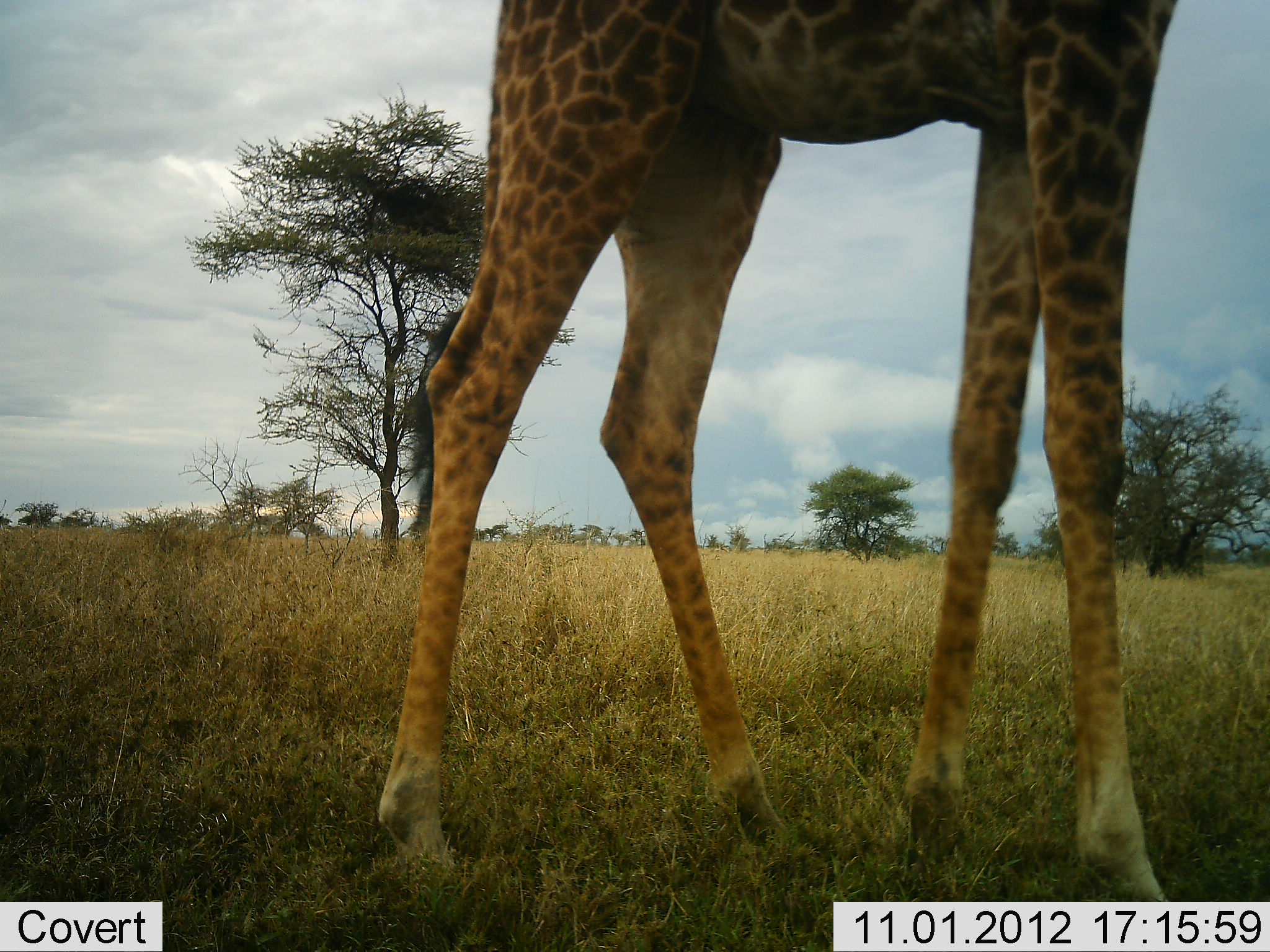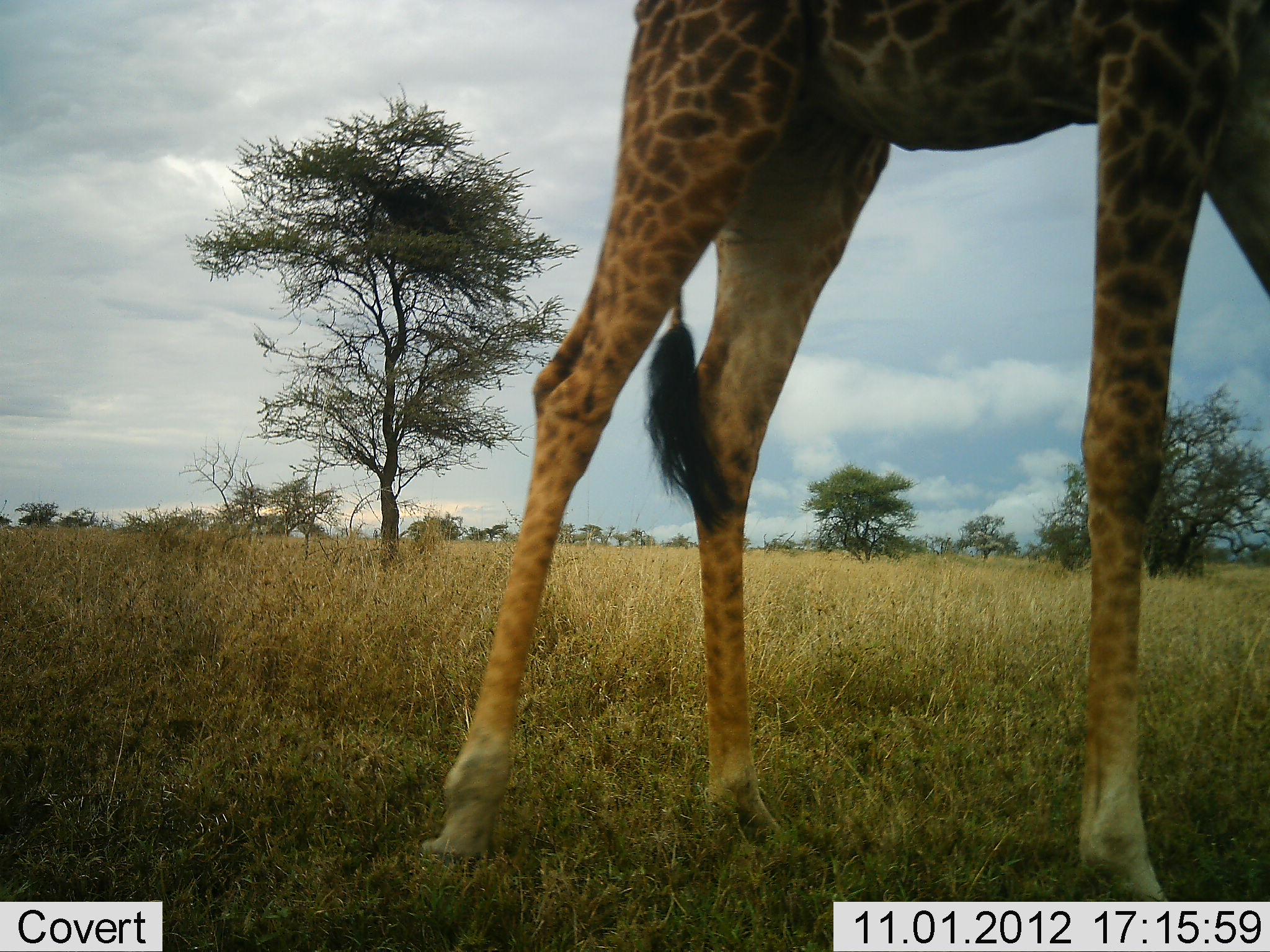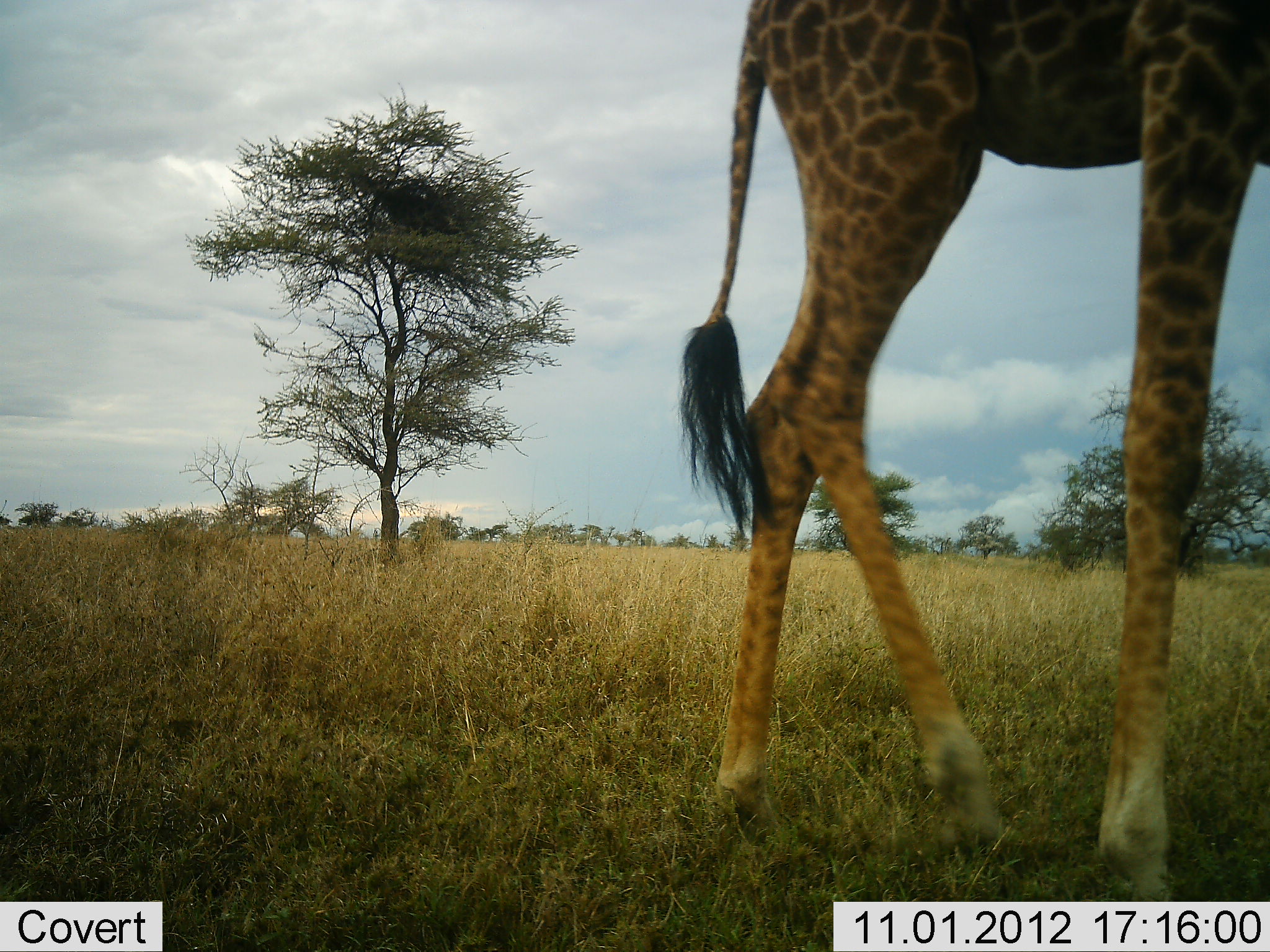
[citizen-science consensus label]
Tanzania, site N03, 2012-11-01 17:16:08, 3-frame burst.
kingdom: Animalia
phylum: Chordata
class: Mammalia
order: Artiodactyla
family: Giraffidae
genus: Giraffa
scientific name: Giraffa camelopardalis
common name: giraffe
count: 1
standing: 20%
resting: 0%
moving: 80%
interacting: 0%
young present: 0%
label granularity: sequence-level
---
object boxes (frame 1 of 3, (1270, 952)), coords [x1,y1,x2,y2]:
animal: [381,0,1181,901]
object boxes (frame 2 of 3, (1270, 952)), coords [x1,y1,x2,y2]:
animal: [419,0,1270,898]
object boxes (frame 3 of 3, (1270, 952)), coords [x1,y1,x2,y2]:
animal: [682,0,1270,901]